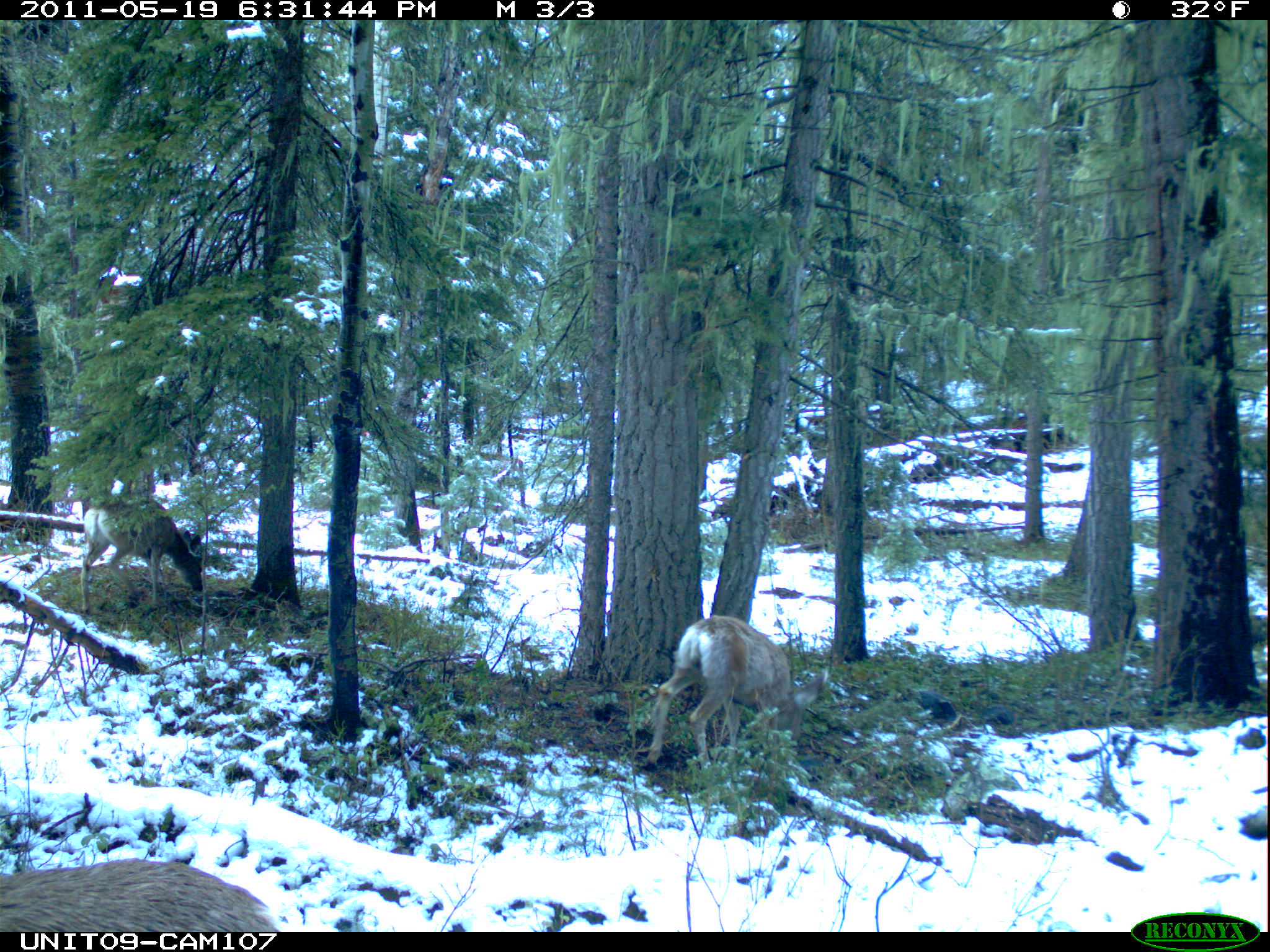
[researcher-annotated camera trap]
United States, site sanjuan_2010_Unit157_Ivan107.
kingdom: Animalia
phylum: Chordata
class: Mammalia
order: Artiodactyla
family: Cervidae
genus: Odocoileus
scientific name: Odocoileus hemionus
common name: mule deer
Odocoileus hemionus (mule deer).